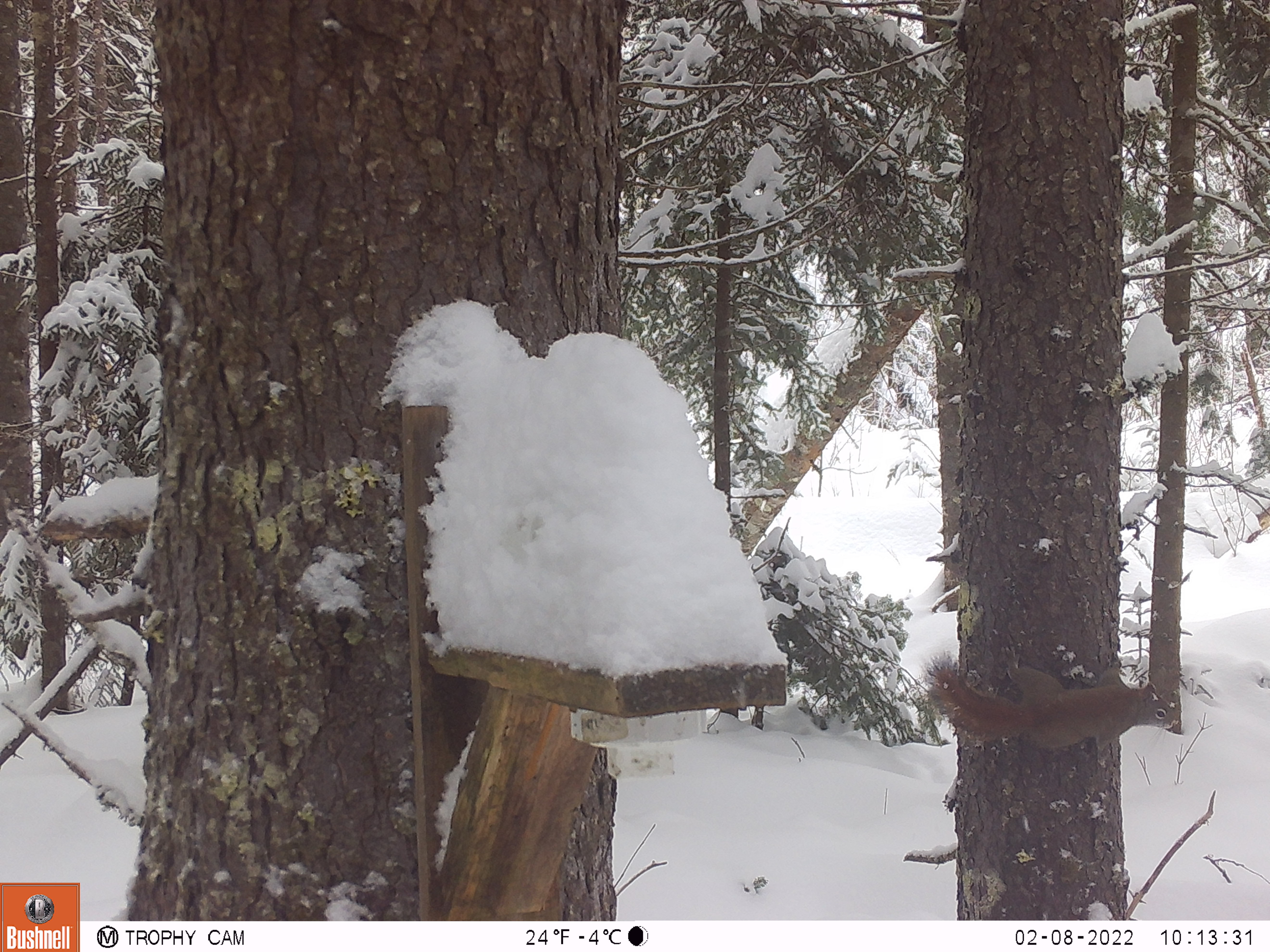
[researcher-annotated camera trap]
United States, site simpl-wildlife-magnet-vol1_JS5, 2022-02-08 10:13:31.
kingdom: Animalia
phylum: Chordata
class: Mammalia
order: Rodentia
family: Sciuridae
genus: Tamiasciurus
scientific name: Tamiasciurus hudsonicus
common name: red squirrel